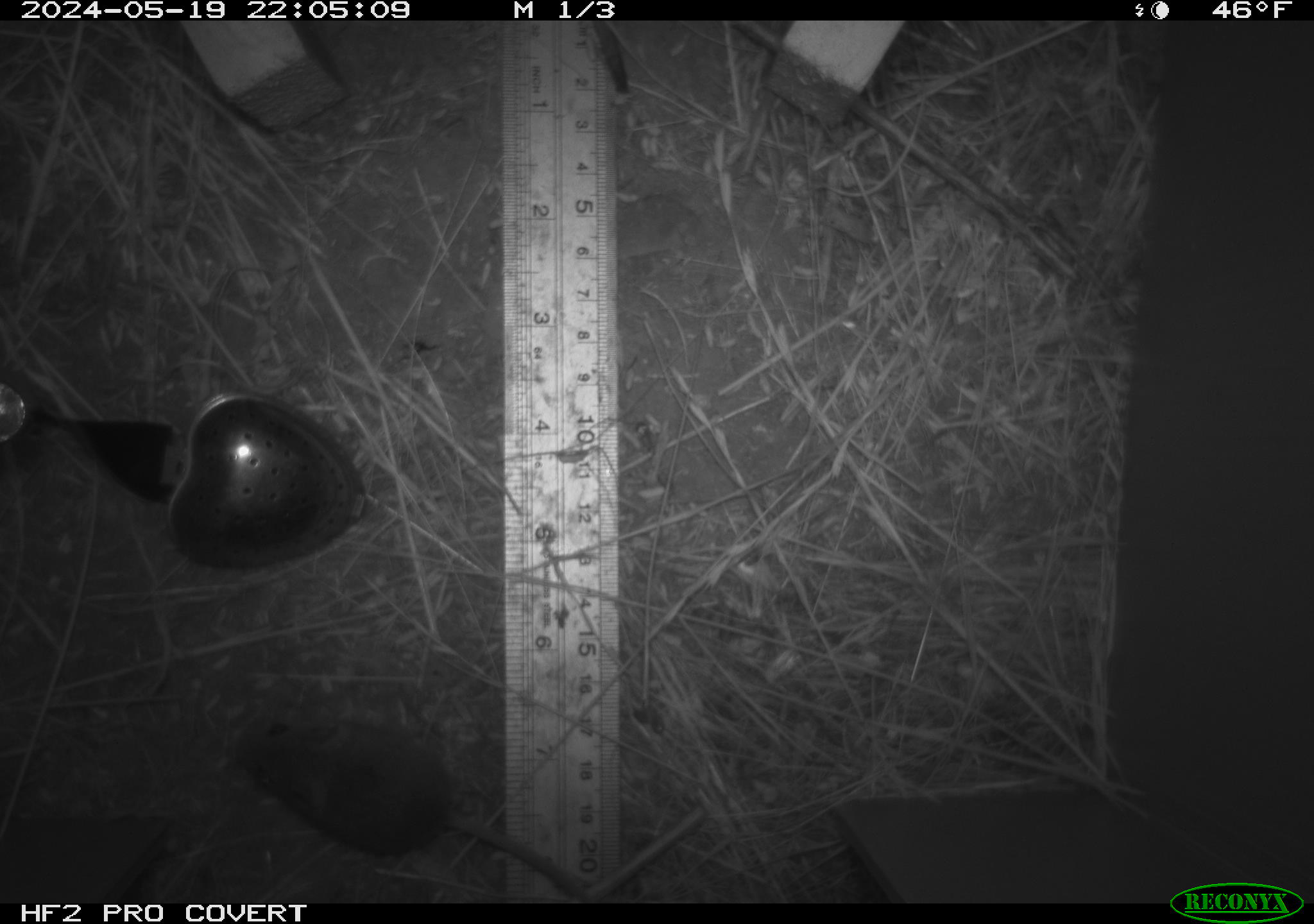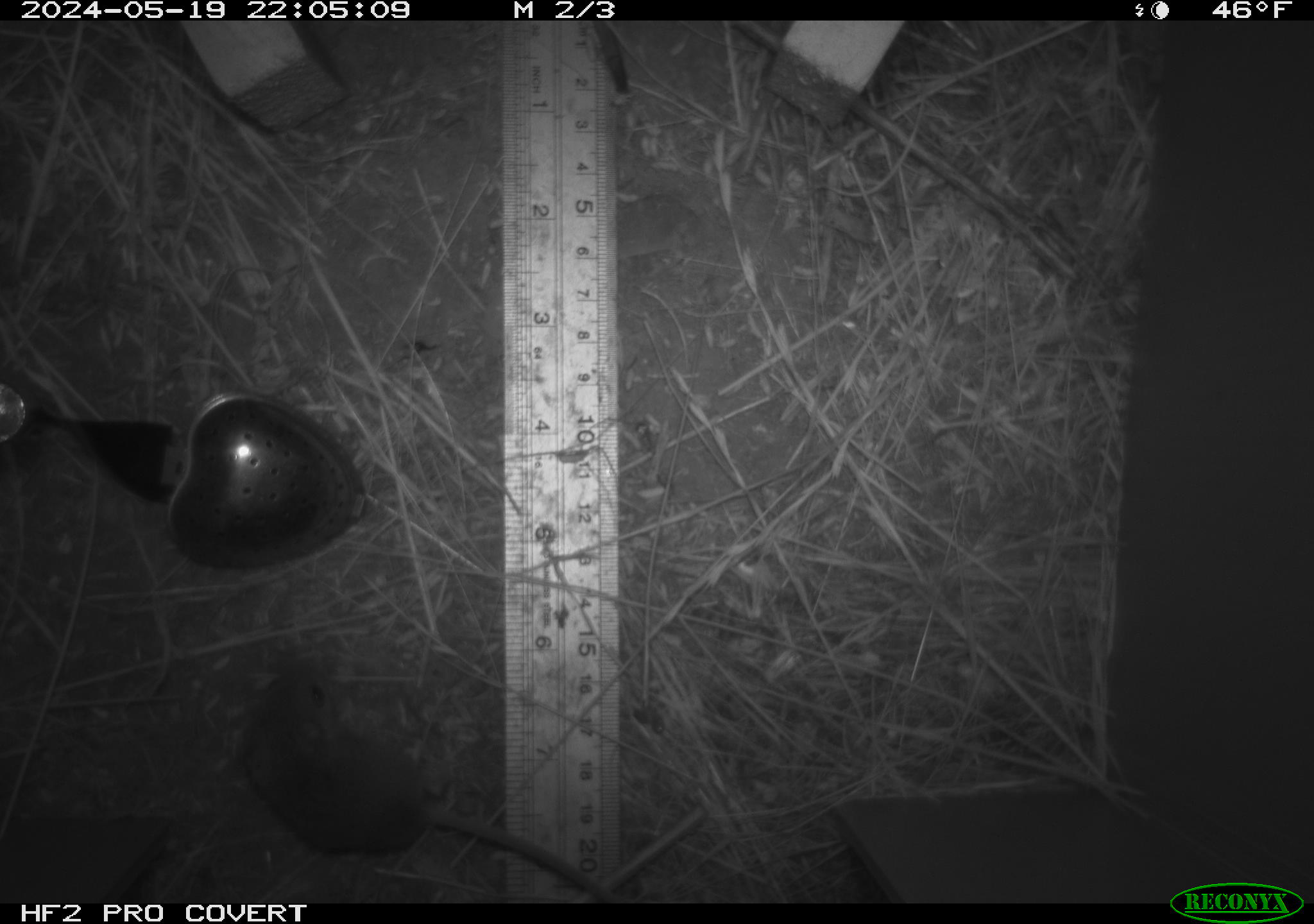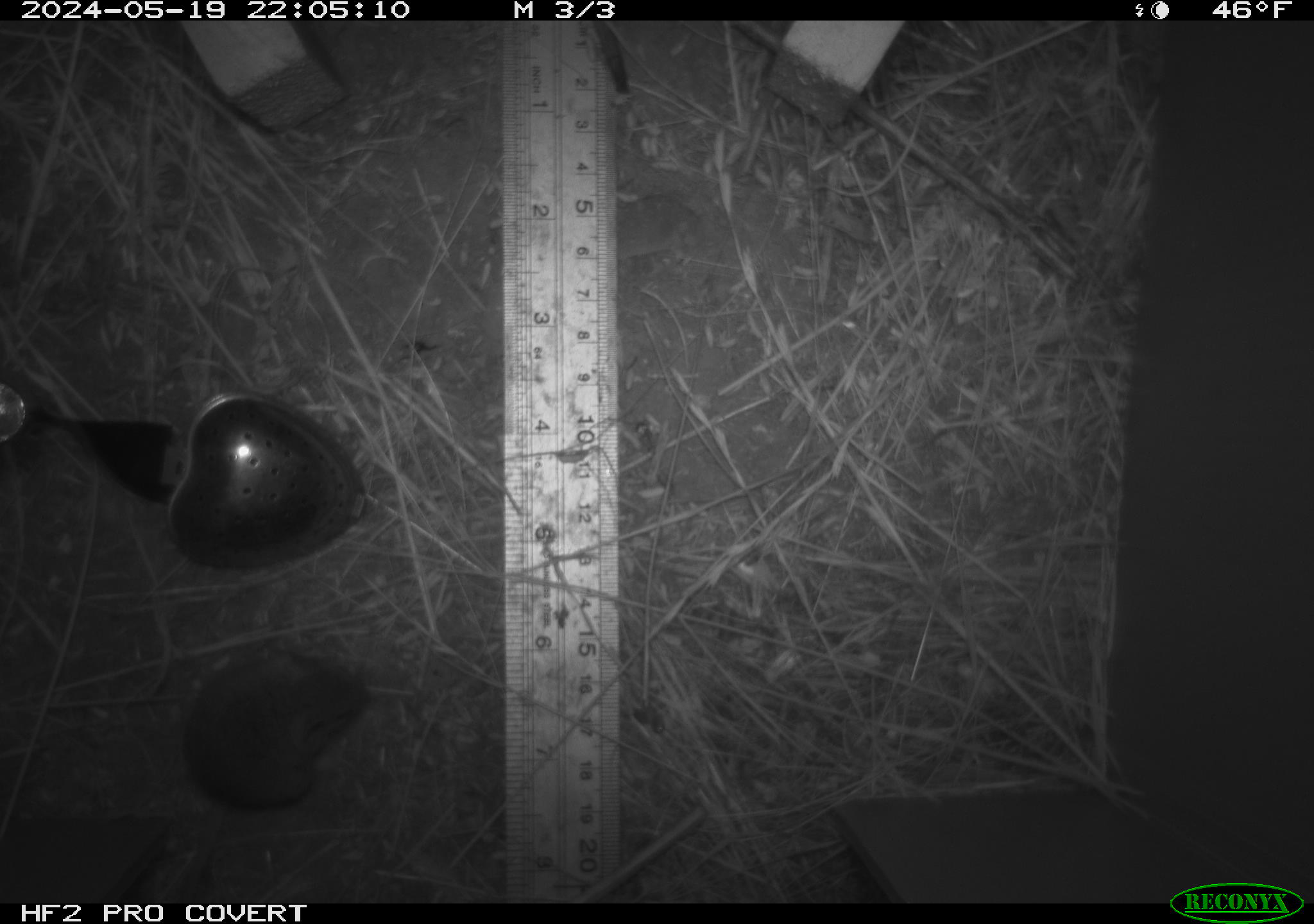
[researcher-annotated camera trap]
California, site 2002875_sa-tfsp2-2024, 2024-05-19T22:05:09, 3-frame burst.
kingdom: Animalia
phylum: Chordata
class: Mammalia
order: Rodentia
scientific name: Rodentia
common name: mouse species